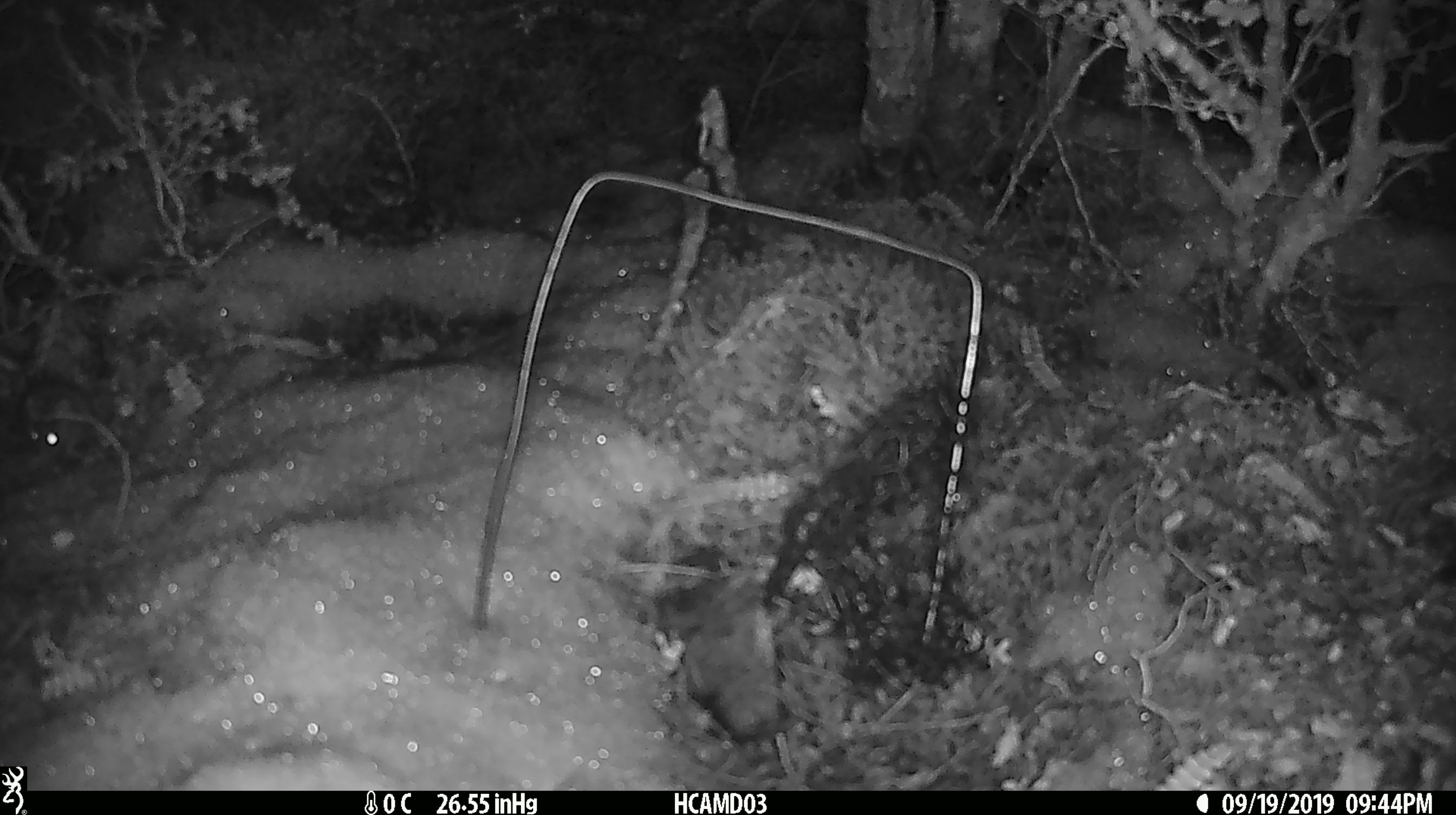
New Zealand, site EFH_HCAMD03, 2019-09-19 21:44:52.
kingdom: Animalia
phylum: Chordata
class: Mammalia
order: Rodentia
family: Muridae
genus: Mus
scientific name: Mus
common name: mouse